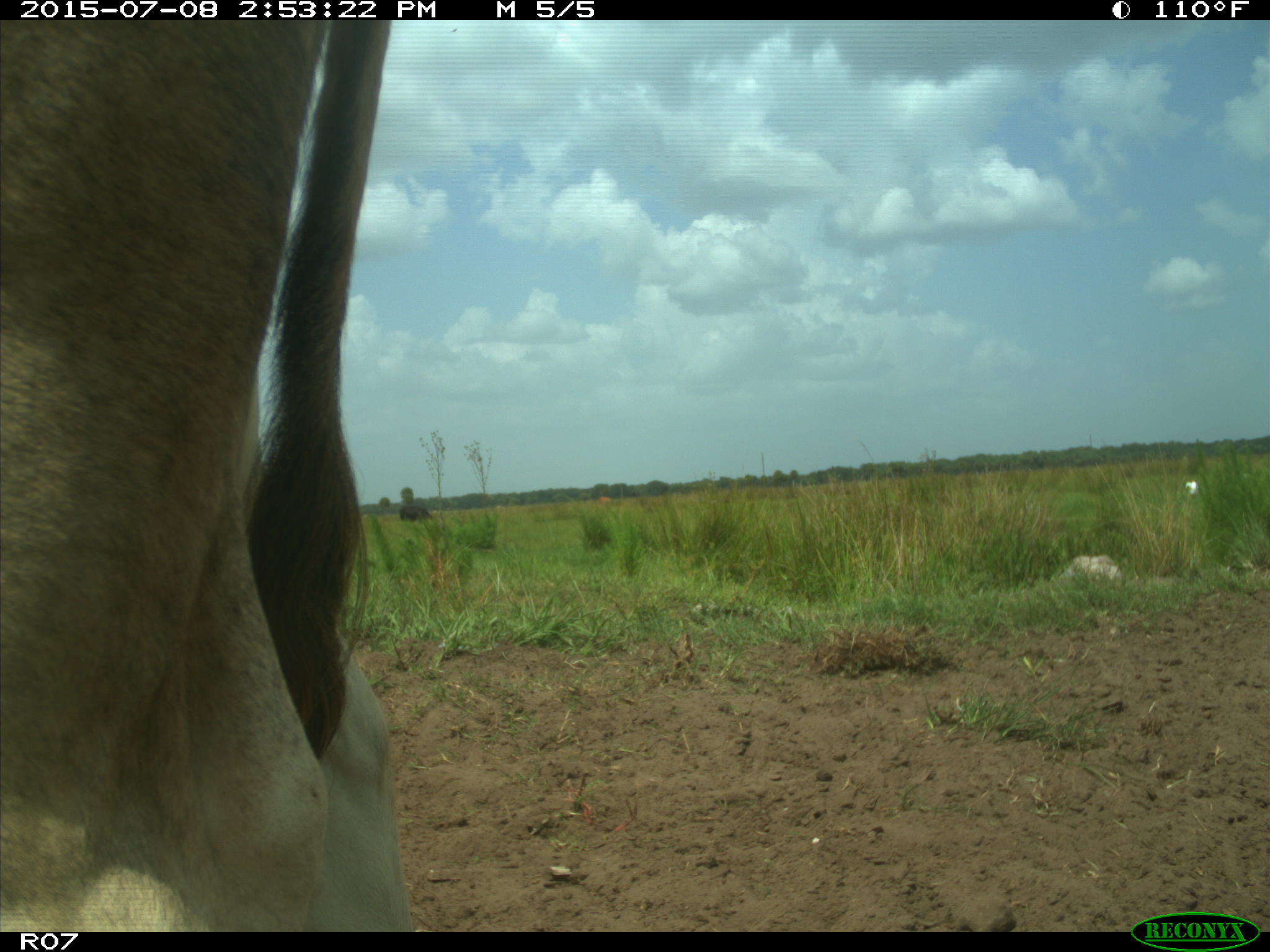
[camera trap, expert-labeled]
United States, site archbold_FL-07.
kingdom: Animalia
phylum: Chordata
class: Mammalia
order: Artiodactyla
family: Bovidae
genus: Bos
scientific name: Bos taurus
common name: domestic cow